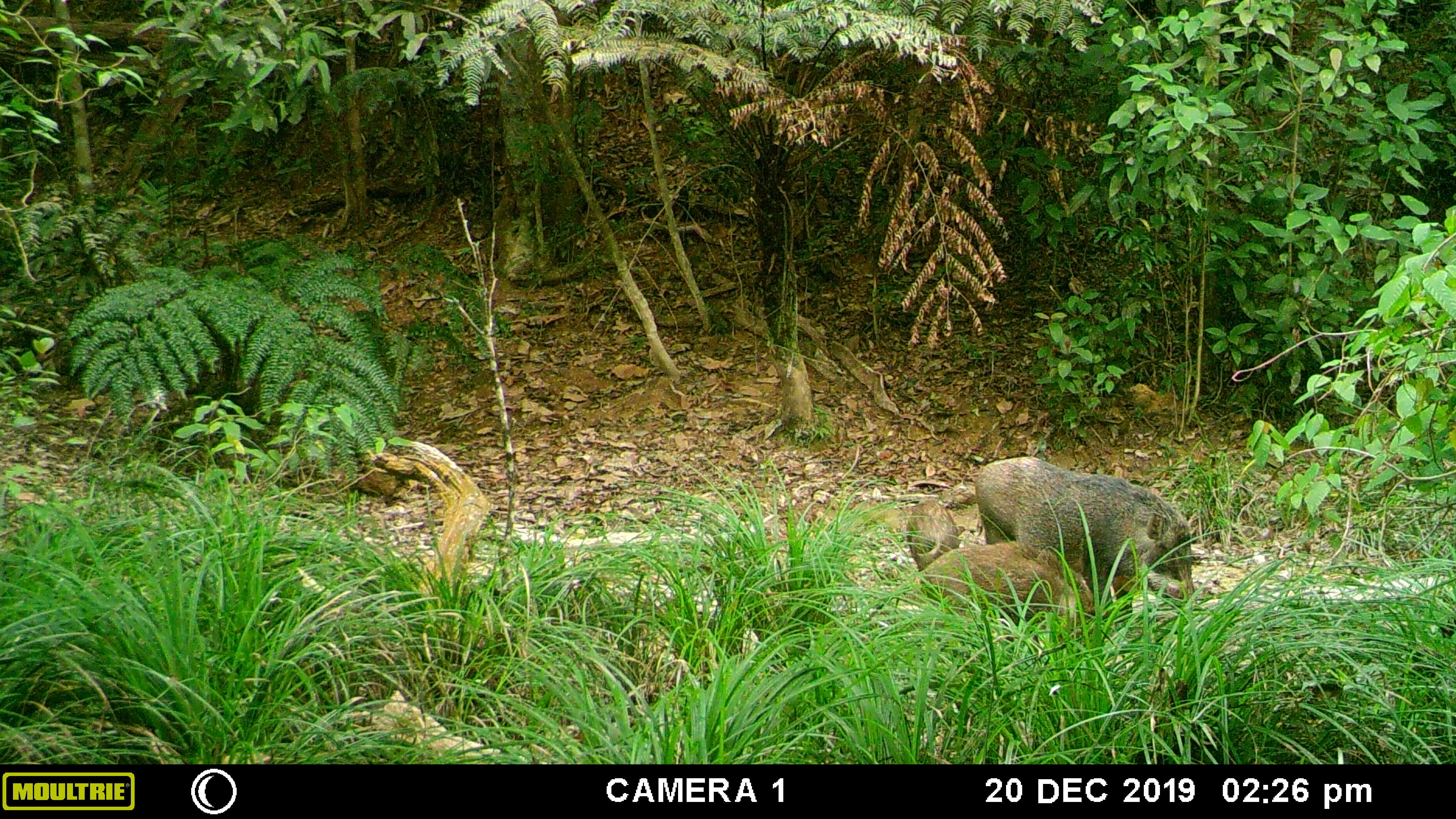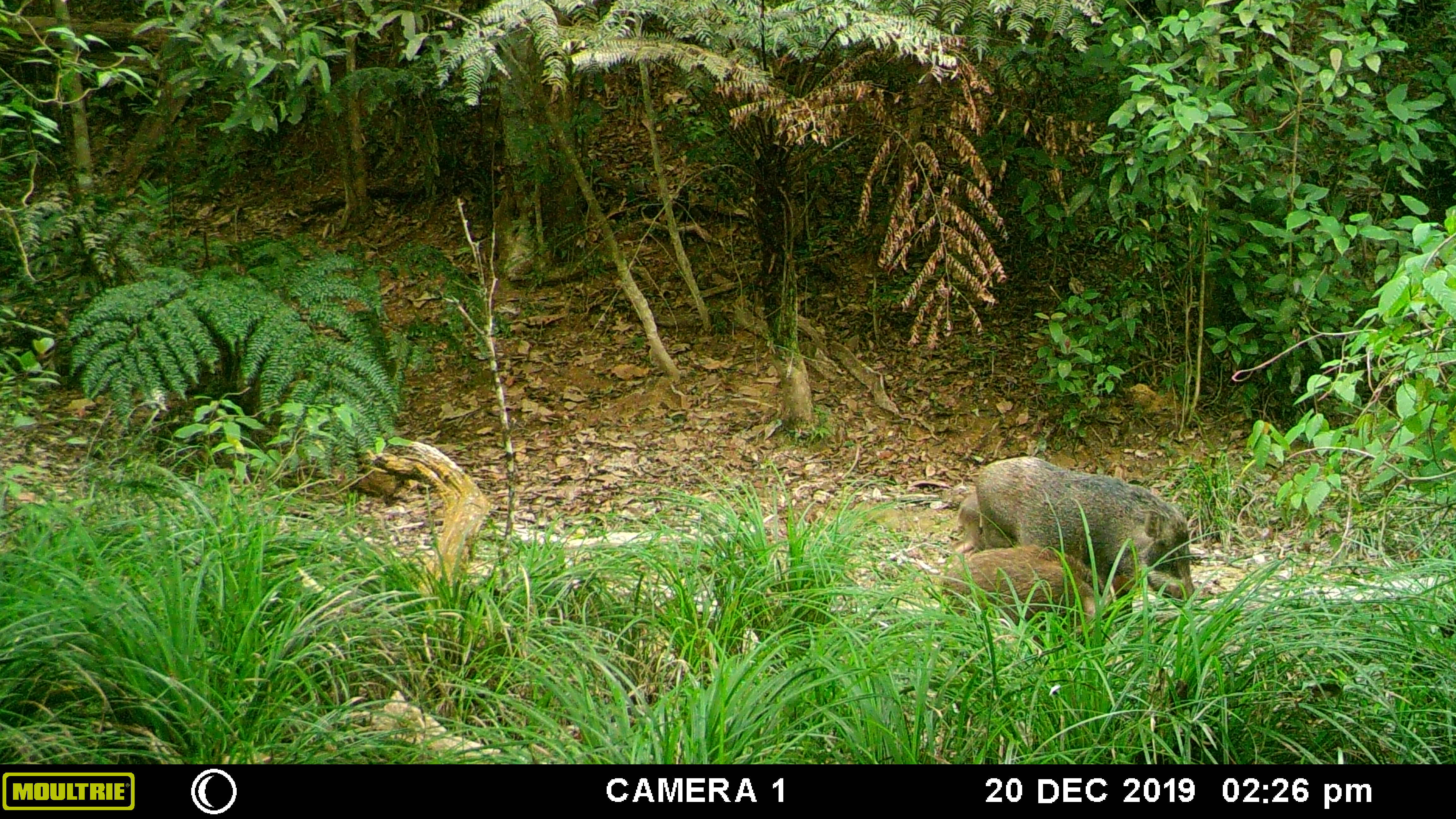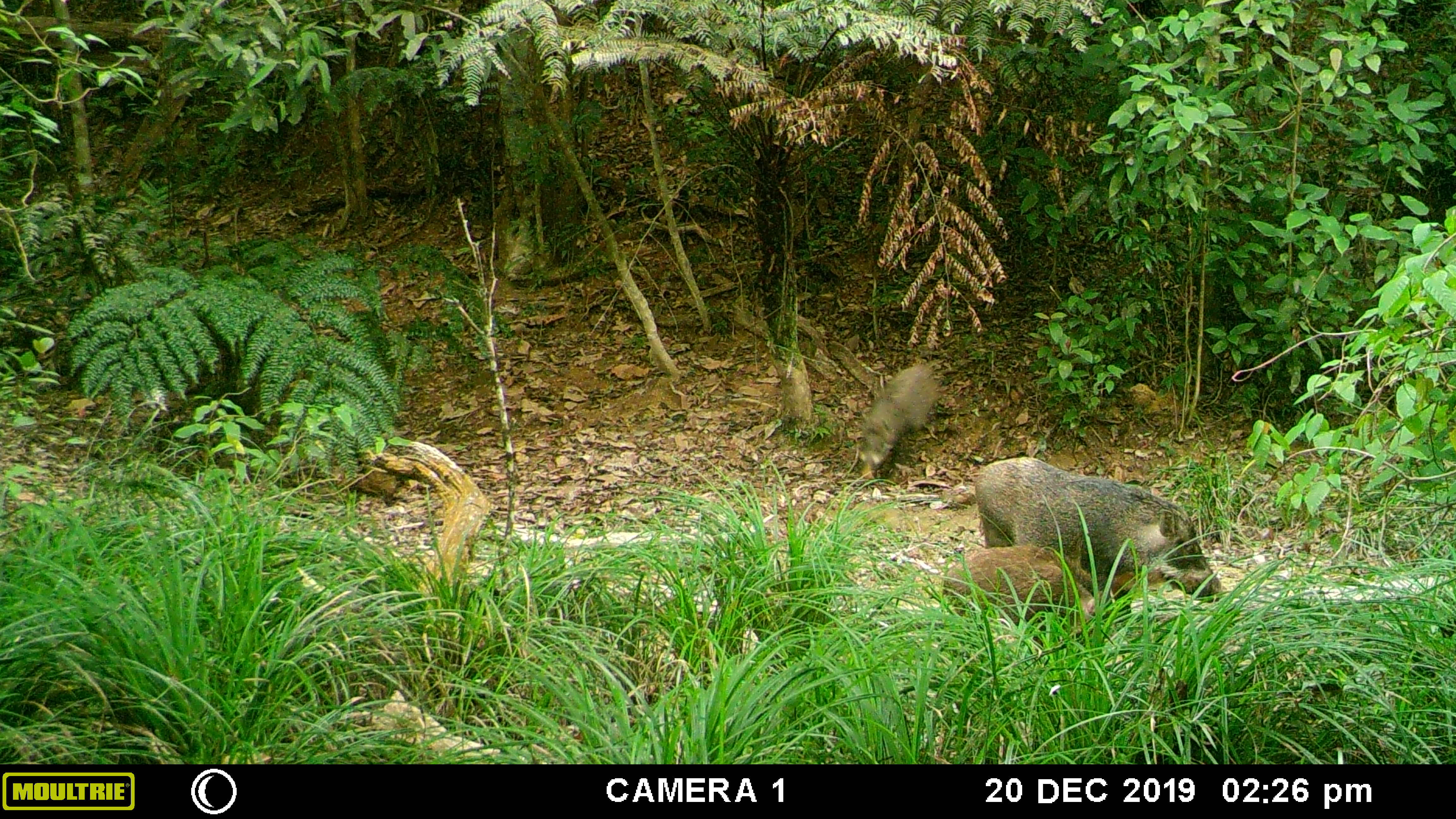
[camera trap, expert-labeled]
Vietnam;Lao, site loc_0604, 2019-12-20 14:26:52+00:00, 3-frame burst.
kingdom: Animalia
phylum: Chordata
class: Mammalia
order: Artiodactyla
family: Suidae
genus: Sus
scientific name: Sus scrofa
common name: eurasian wild pig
Eurasian wild pig (Sus scrofa). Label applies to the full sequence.